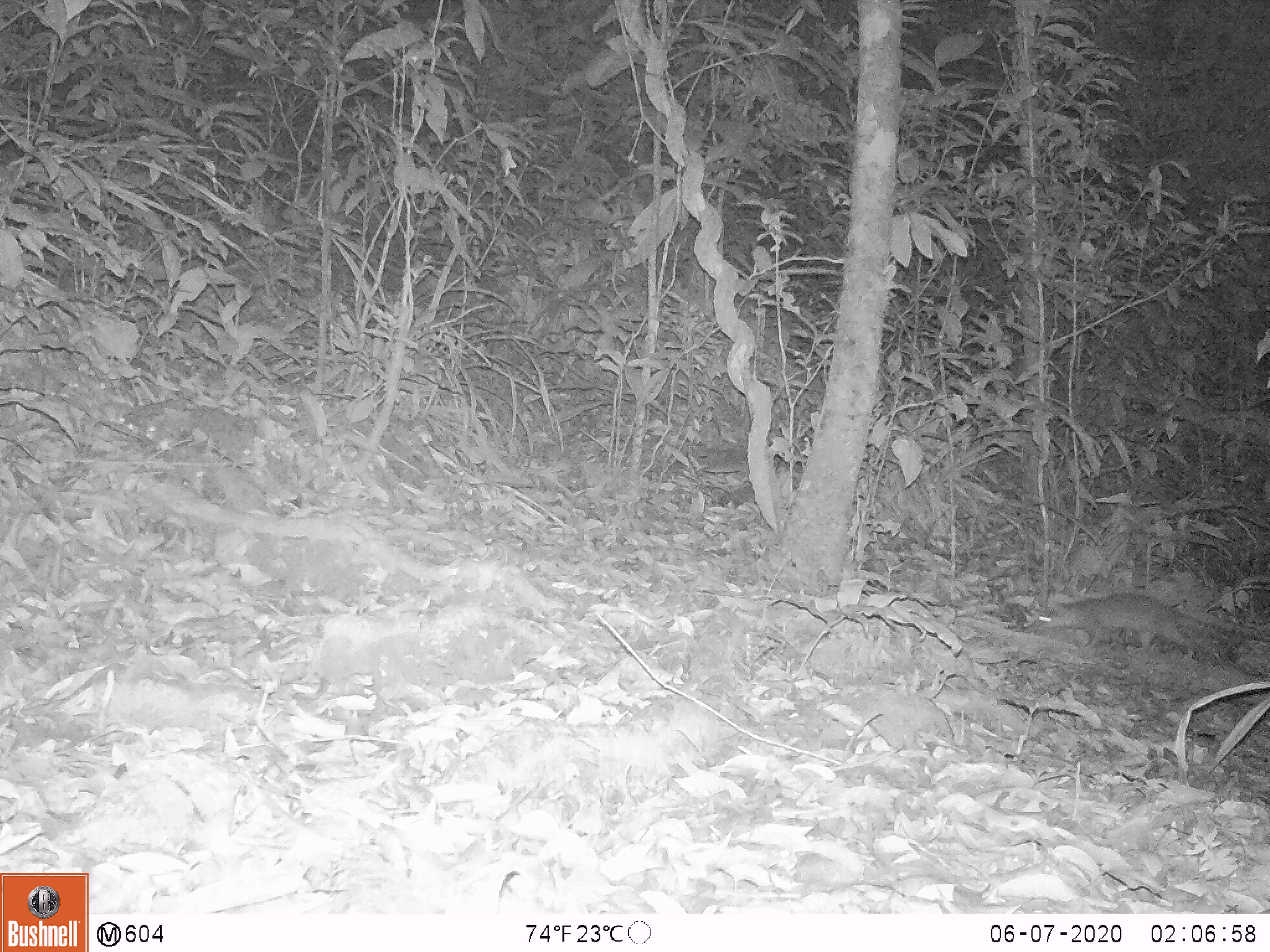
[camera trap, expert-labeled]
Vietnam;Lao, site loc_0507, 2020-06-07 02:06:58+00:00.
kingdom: Animalia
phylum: Chordata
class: Mammalia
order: Carnivora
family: Mustelidae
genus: Melogale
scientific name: Melogale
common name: ferret badger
Ferret badger (Melogale). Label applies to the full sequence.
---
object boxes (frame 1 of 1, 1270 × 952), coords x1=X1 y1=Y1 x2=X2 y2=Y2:
ferret badger: x1=1025 y1=592 x2=1252 y2=649